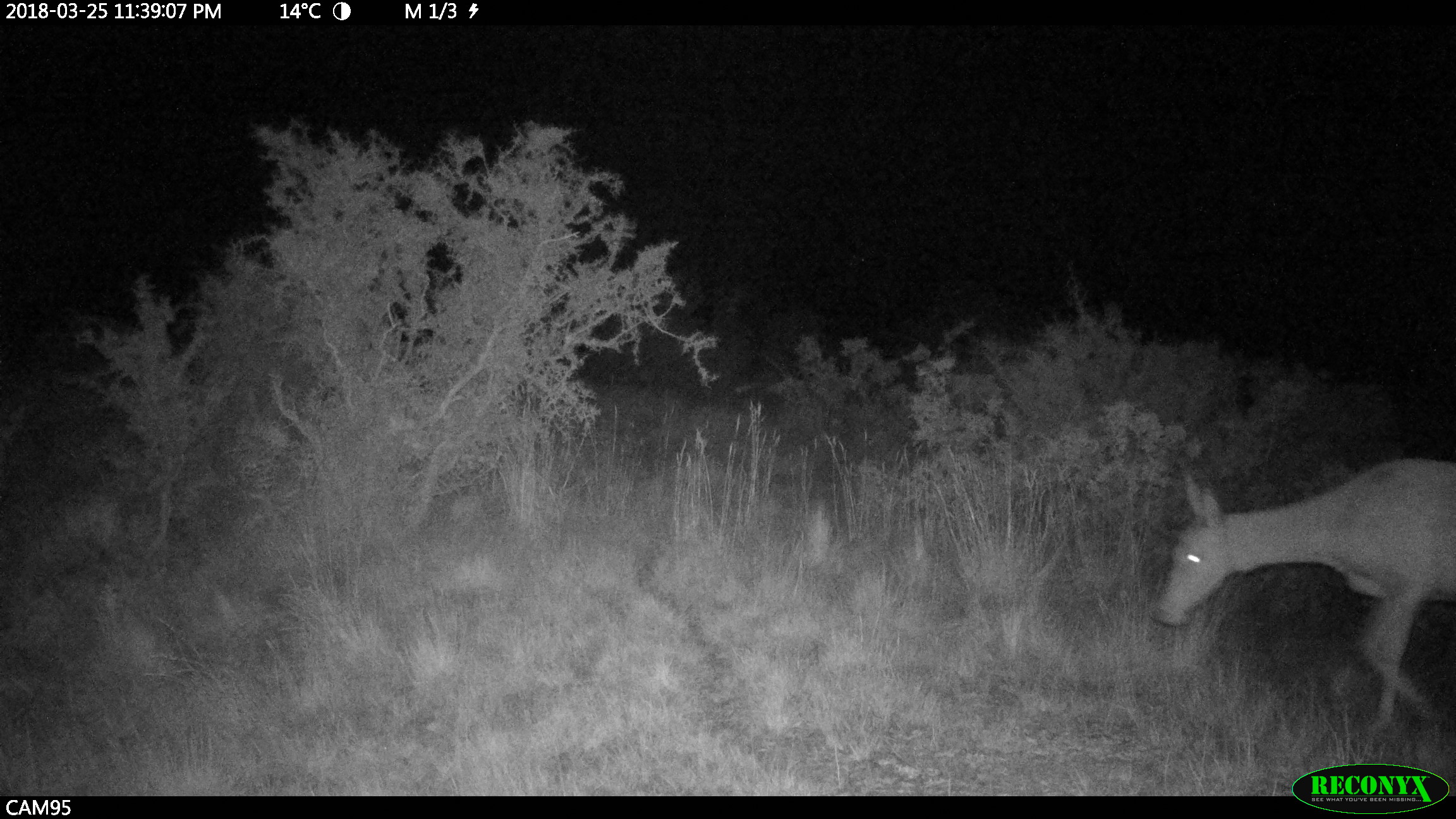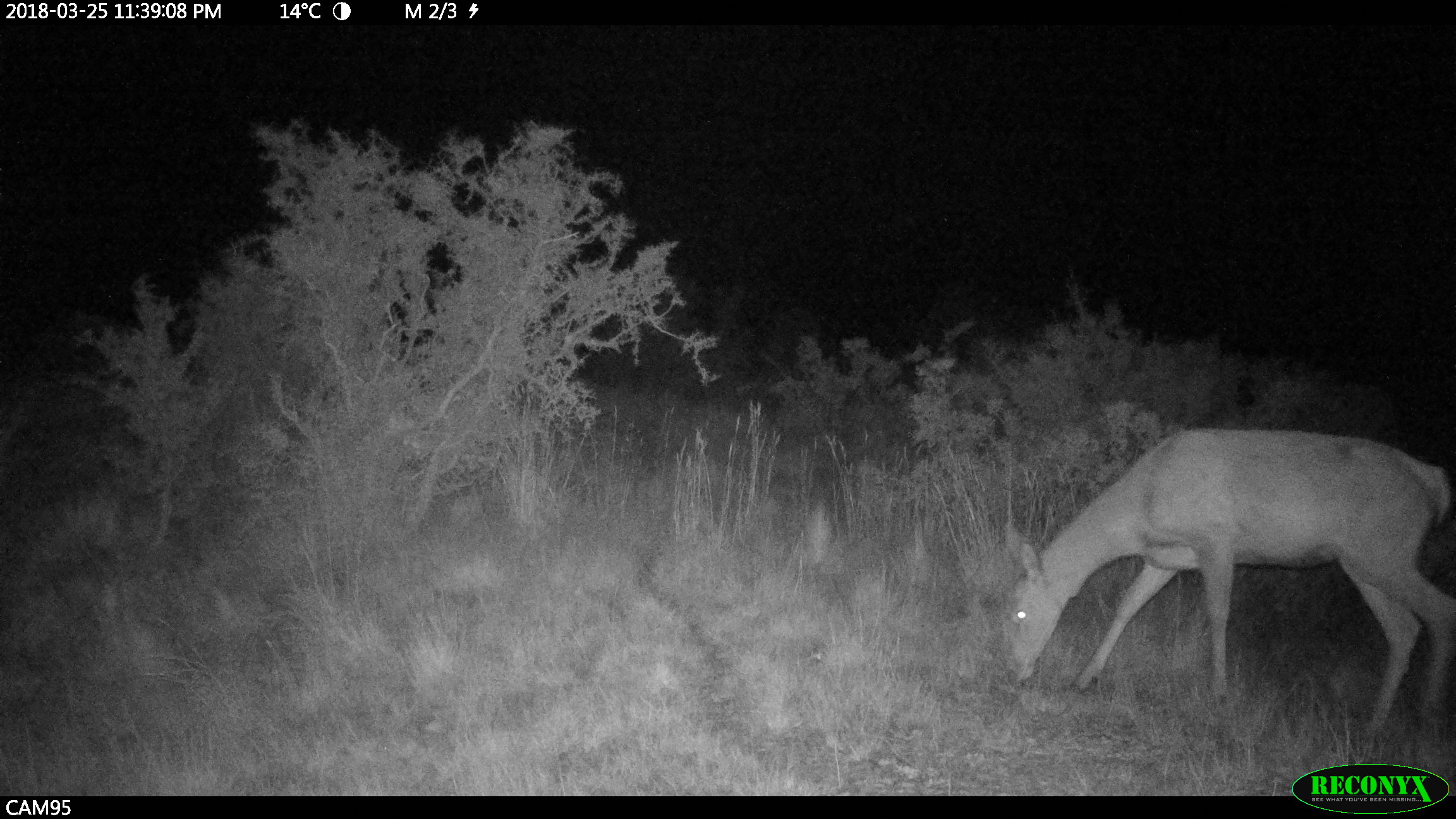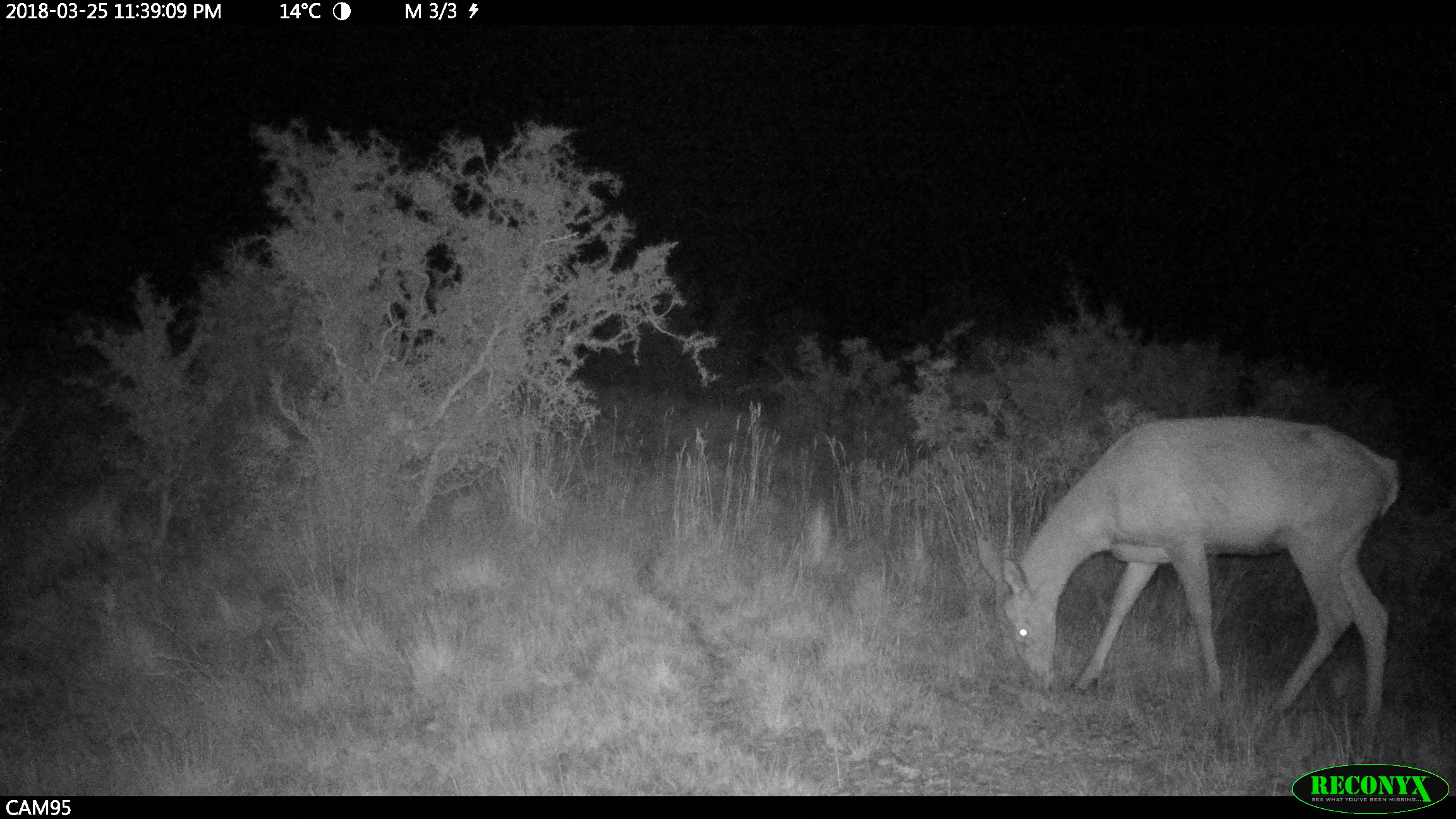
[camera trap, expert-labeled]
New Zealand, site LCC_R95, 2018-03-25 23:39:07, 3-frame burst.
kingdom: Animalia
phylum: Chordata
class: Mammalia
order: Artiodactyla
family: Cervidae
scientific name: Cervidae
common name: deer